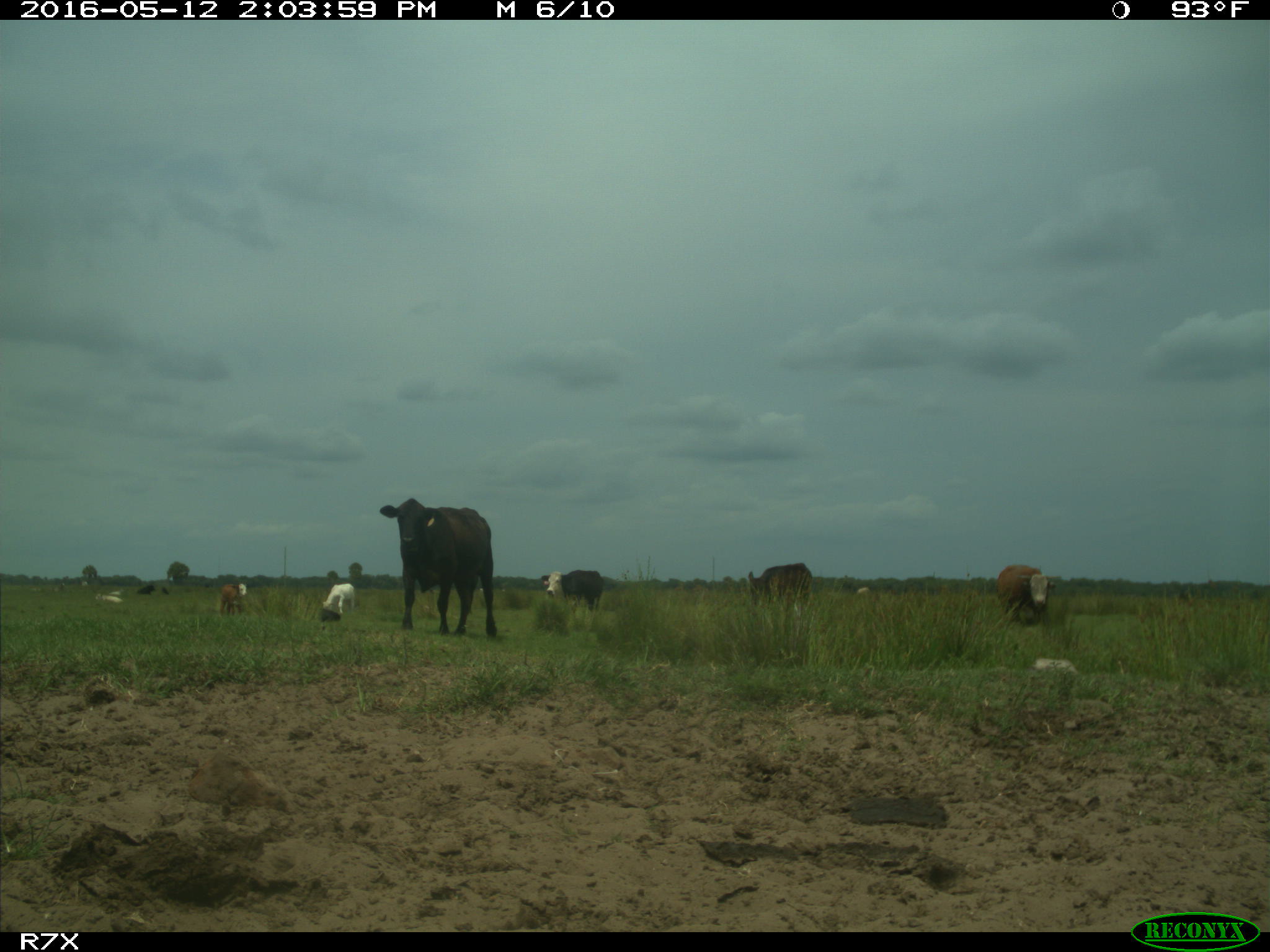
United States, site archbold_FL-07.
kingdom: Animalia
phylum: Chordata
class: Mammalia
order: Artiodactyla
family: Bovidae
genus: Bos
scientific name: Bos taurus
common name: domestic cow